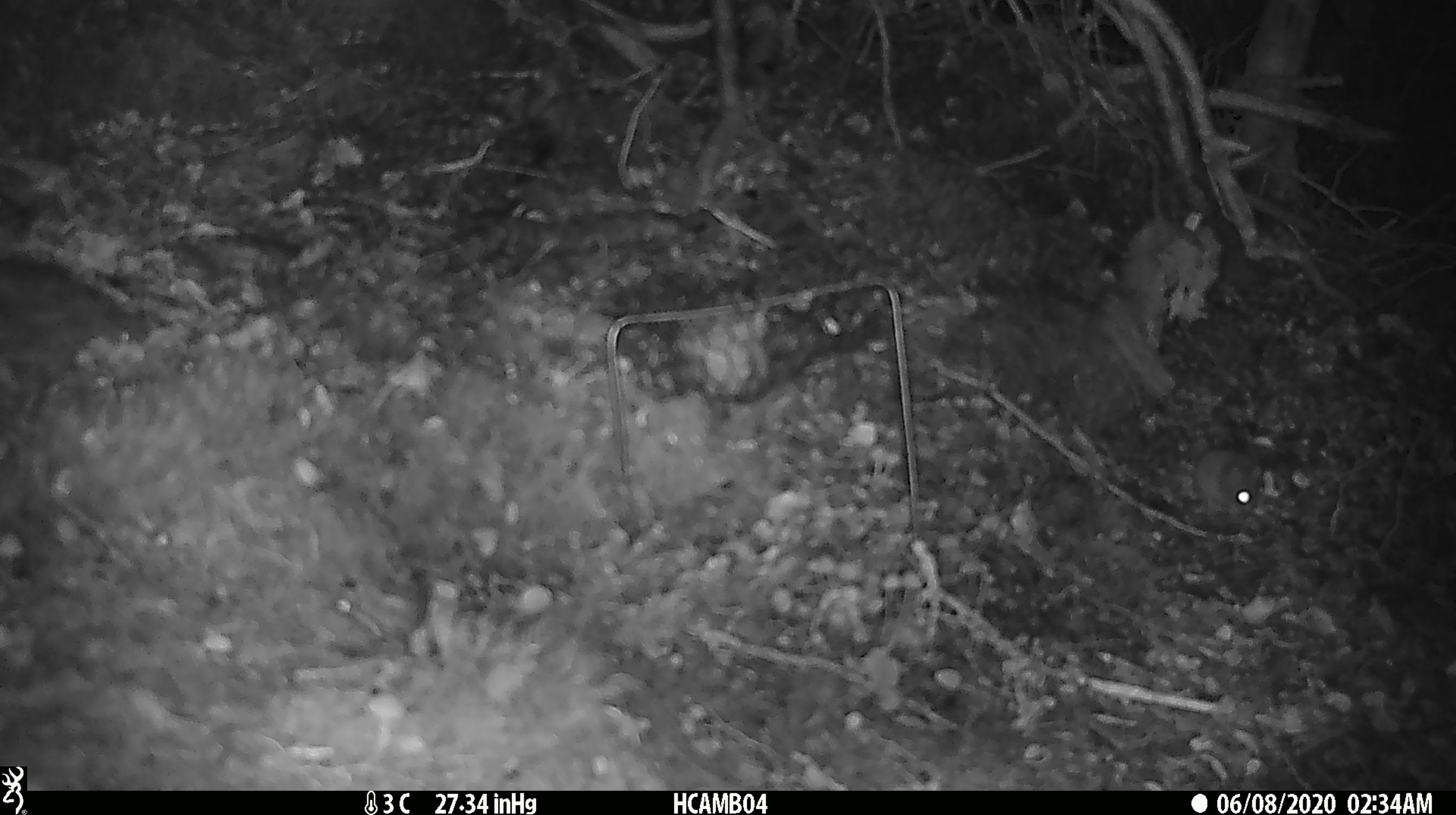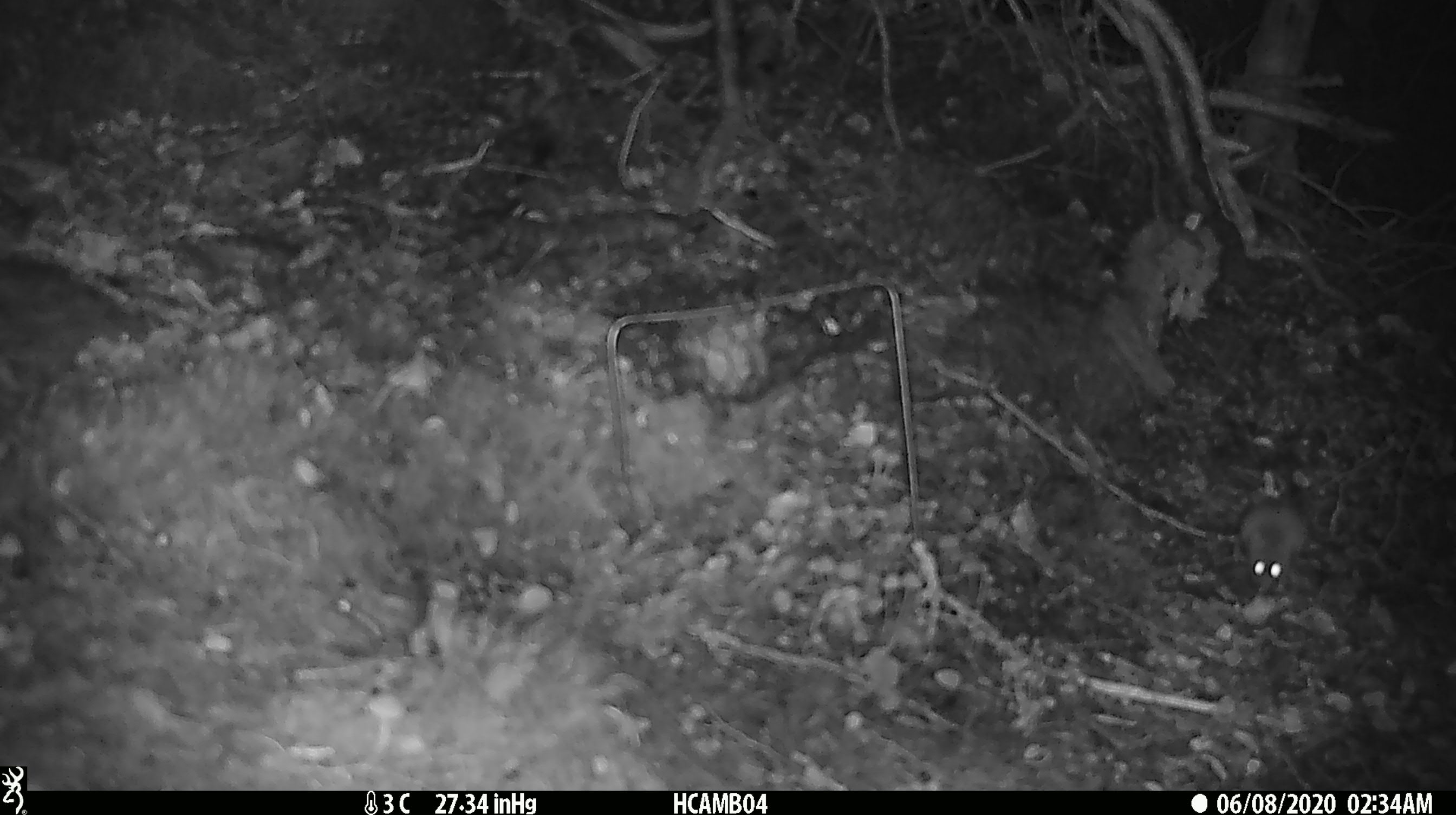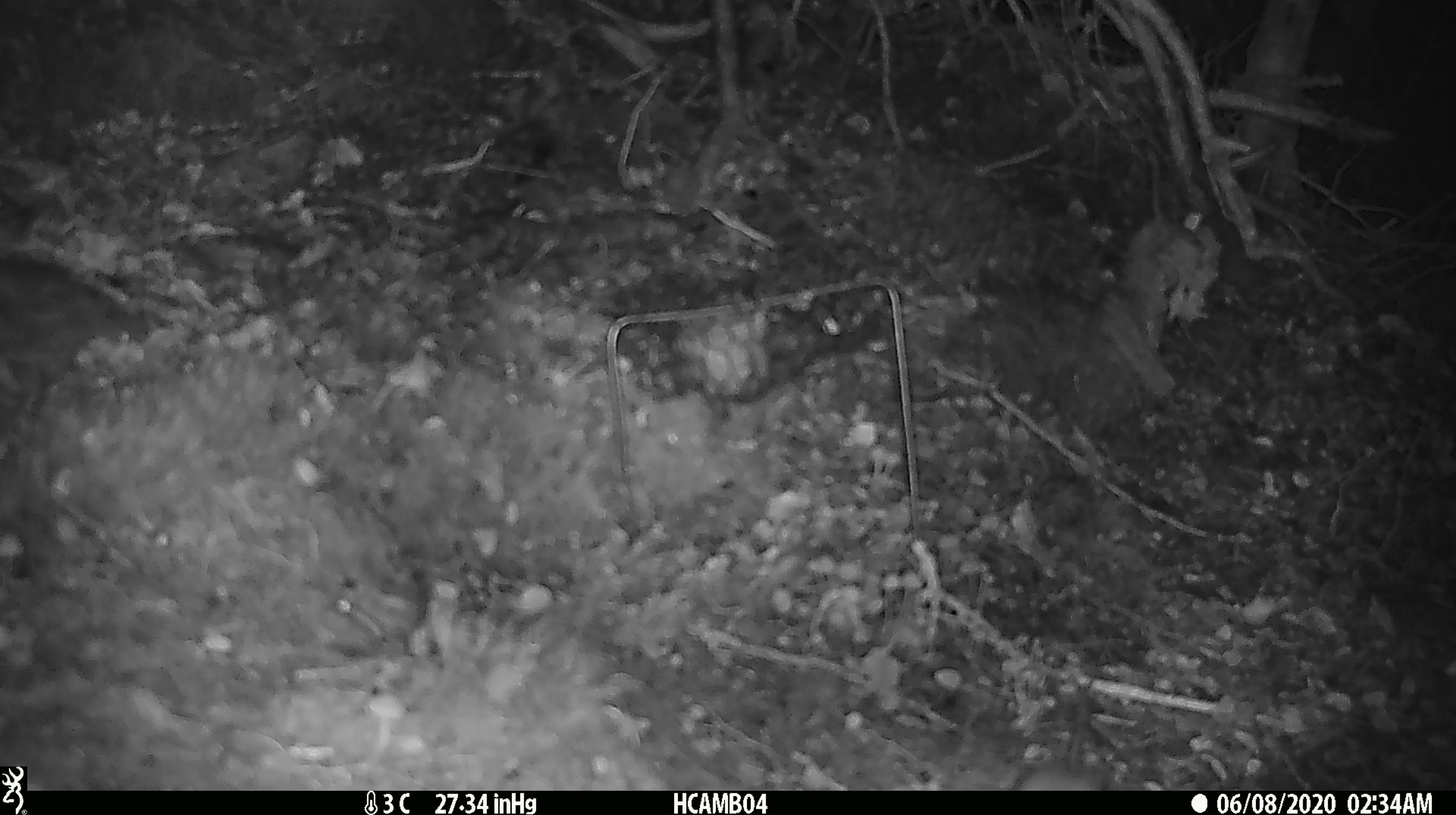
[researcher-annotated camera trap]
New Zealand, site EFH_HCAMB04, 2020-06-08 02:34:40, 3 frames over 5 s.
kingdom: Animalia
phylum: Chordata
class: Mammalia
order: Rodentia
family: Muridae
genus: Mus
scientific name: Mus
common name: mouse